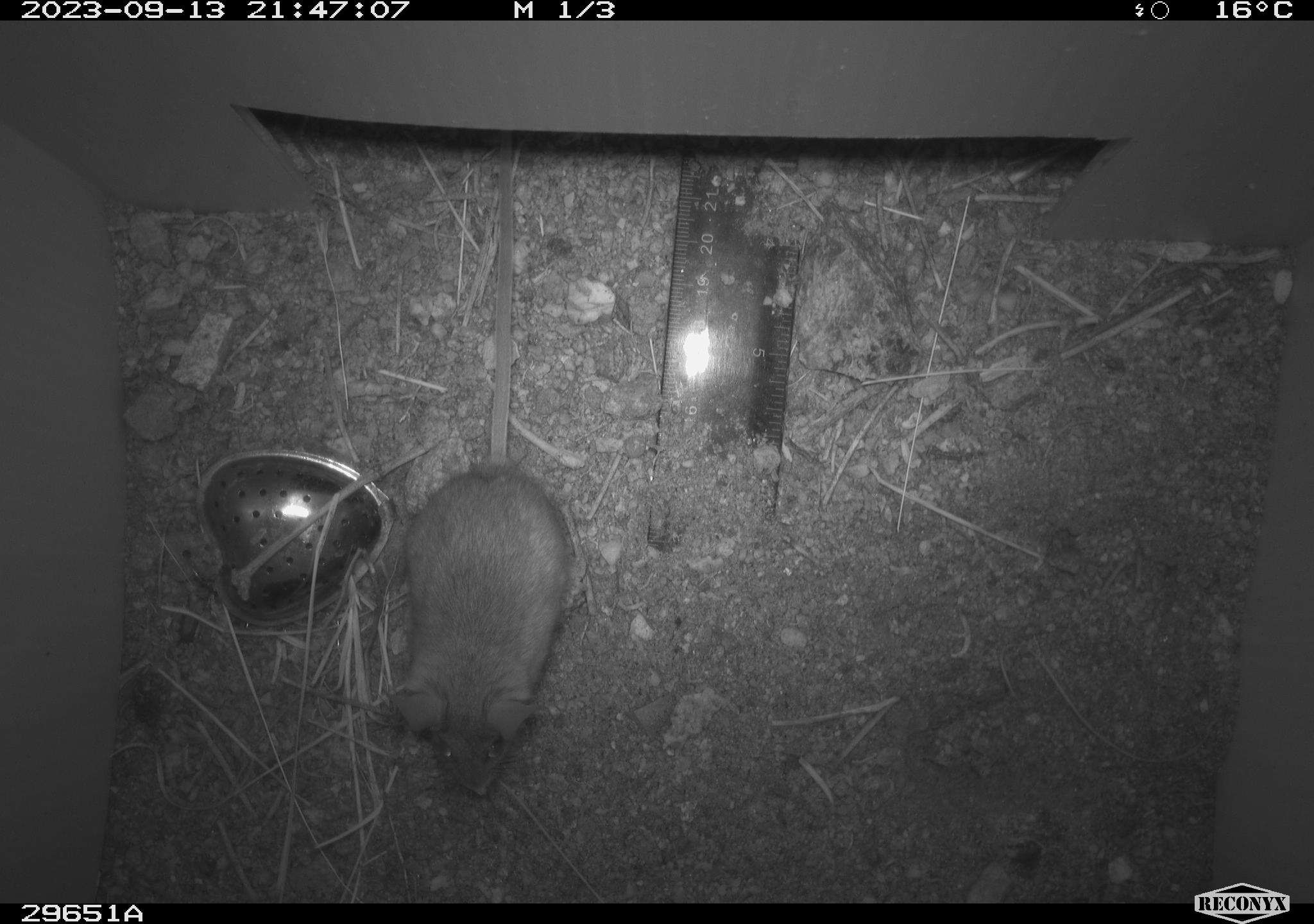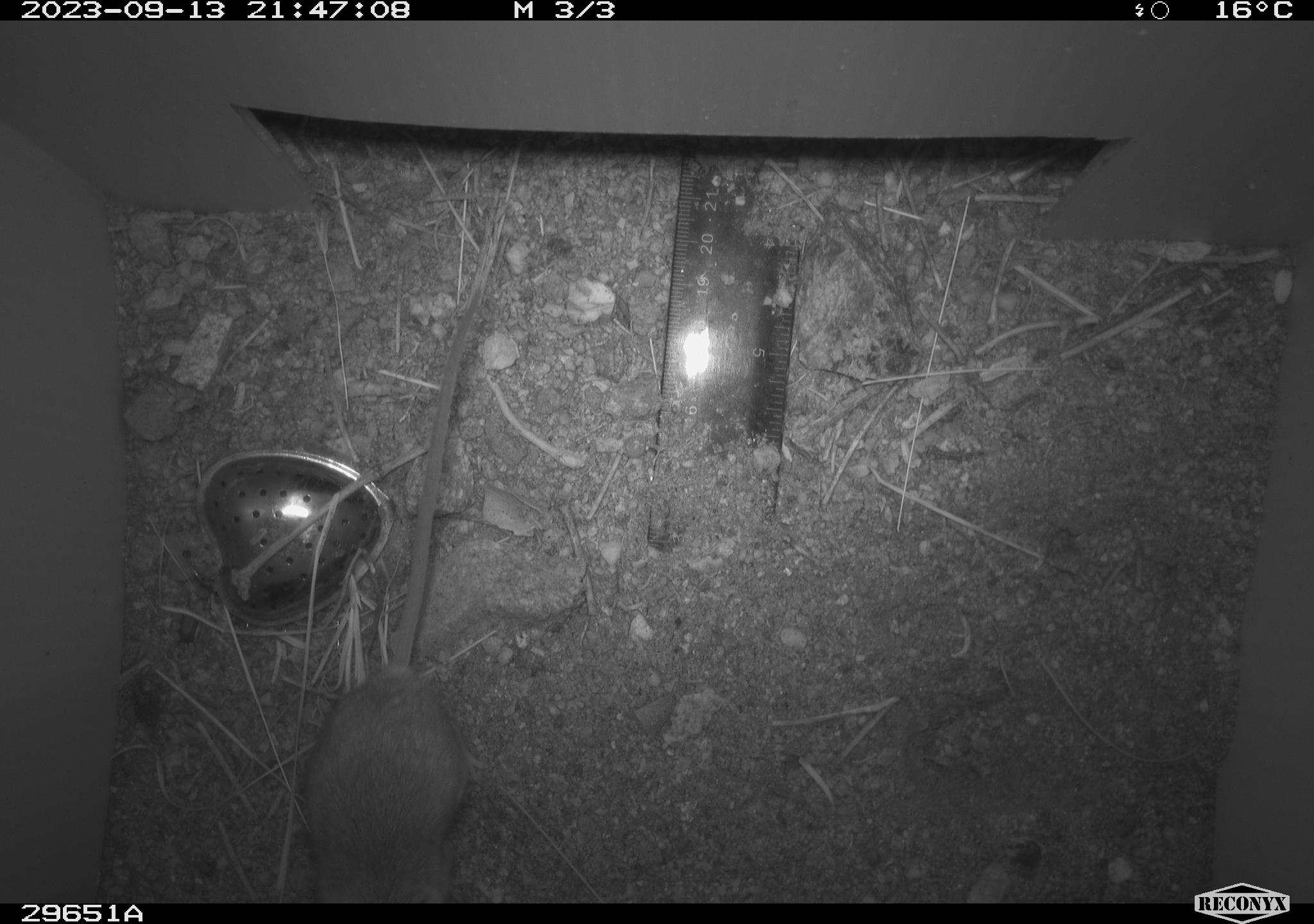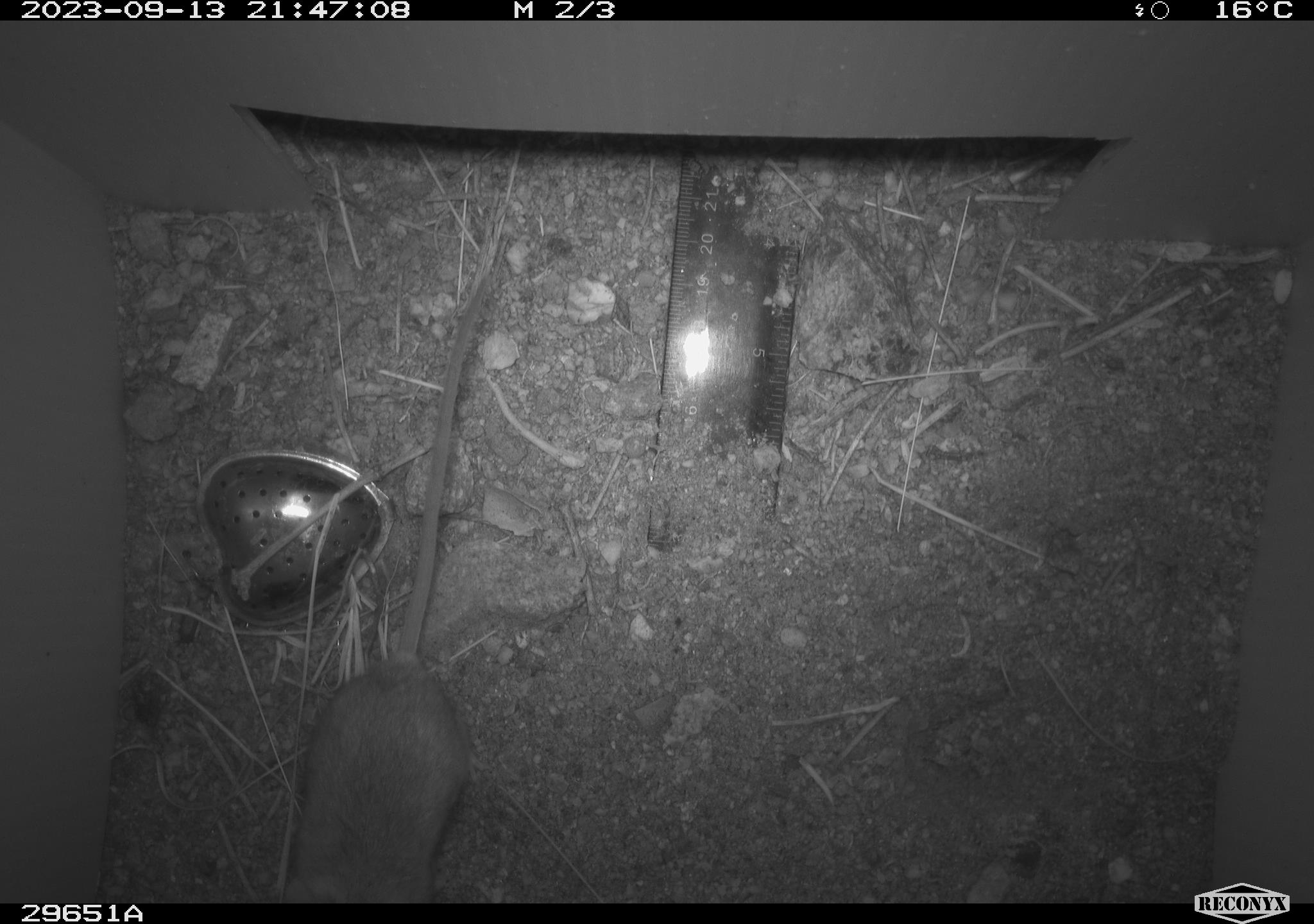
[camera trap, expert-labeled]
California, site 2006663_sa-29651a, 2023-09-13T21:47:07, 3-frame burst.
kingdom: Animalia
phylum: Chordata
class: Mammalia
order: Rodentia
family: Cricetidae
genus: Peromyscus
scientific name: Peromyscus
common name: deer mice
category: peromyscus species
Peromyscus species (deer mice) (Peromyscus).